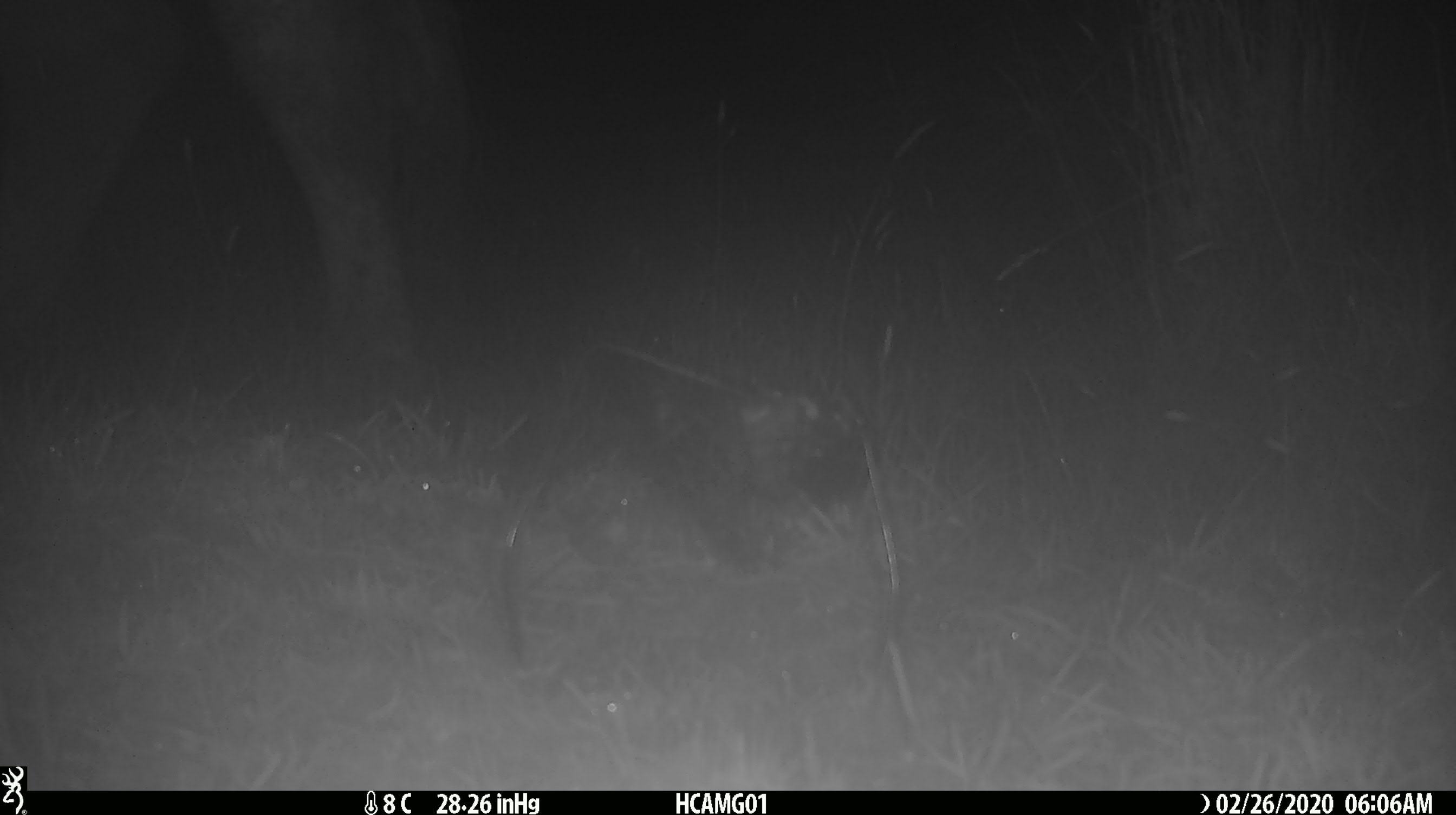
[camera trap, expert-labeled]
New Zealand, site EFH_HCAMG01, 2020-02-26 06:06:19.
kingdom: Animalia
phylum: Chordata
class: Mammalia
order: Artiodactyla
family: Bovidae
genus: Bos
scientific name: Bos taurus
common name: domestic cow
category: cow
Cow (domestic cow) (Bos taurus).